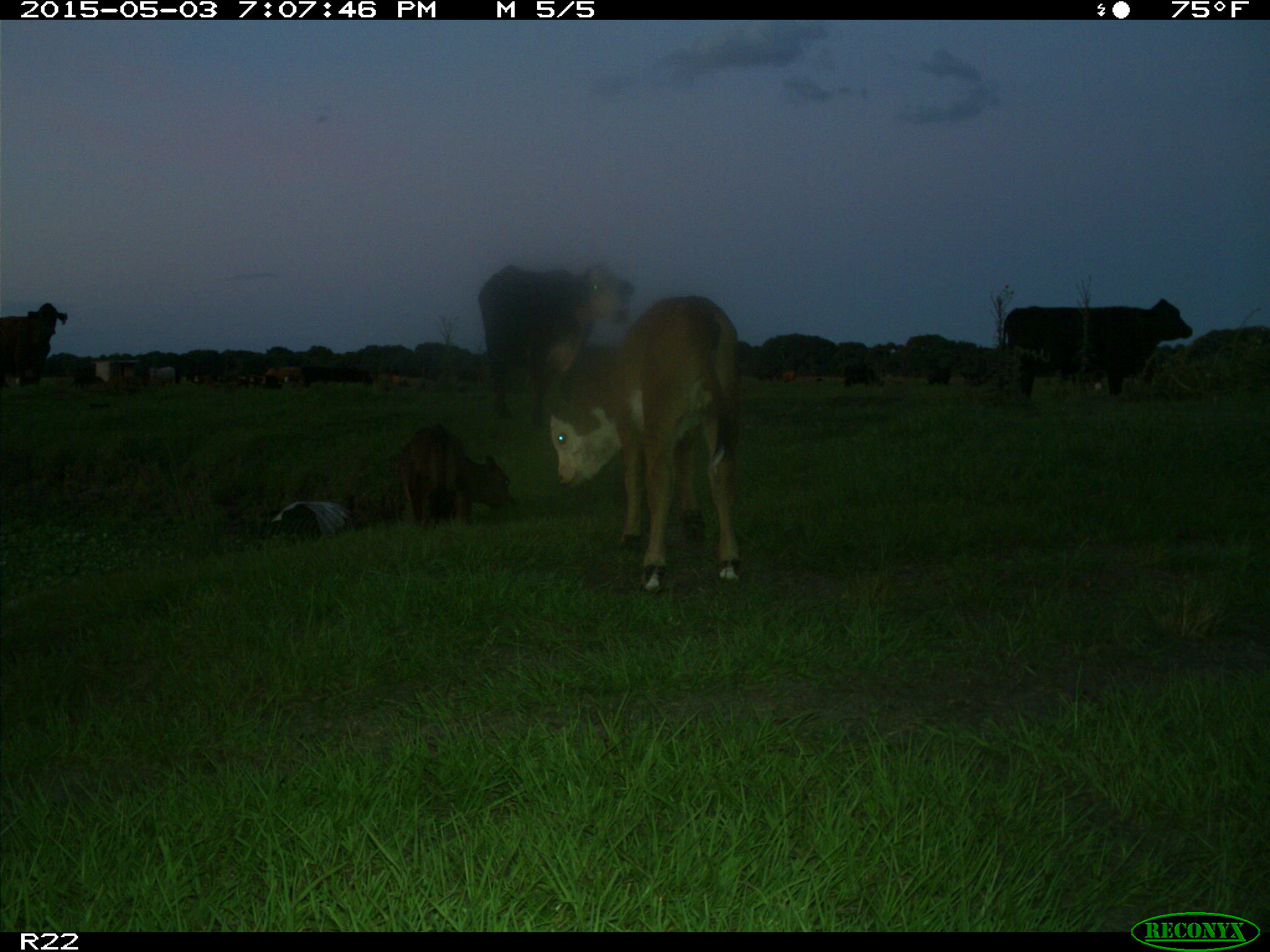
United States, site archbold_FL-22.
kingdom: Animalia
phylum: Chordata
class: Mammalia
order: Artiodactyla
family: Bovidae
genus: Bos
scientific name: Bos taurus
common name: domestic cow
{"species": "Bos taurus (domestic cow)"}